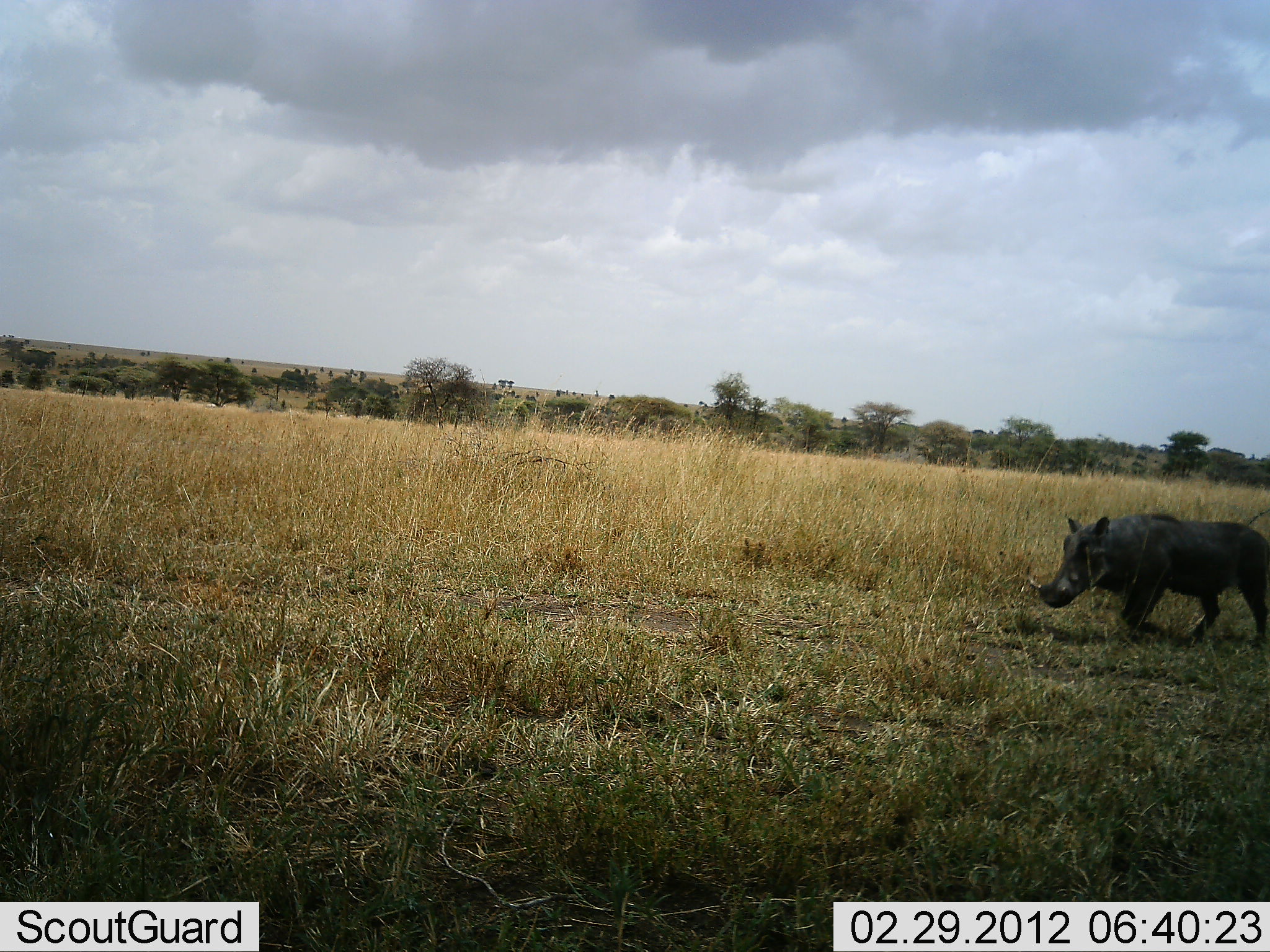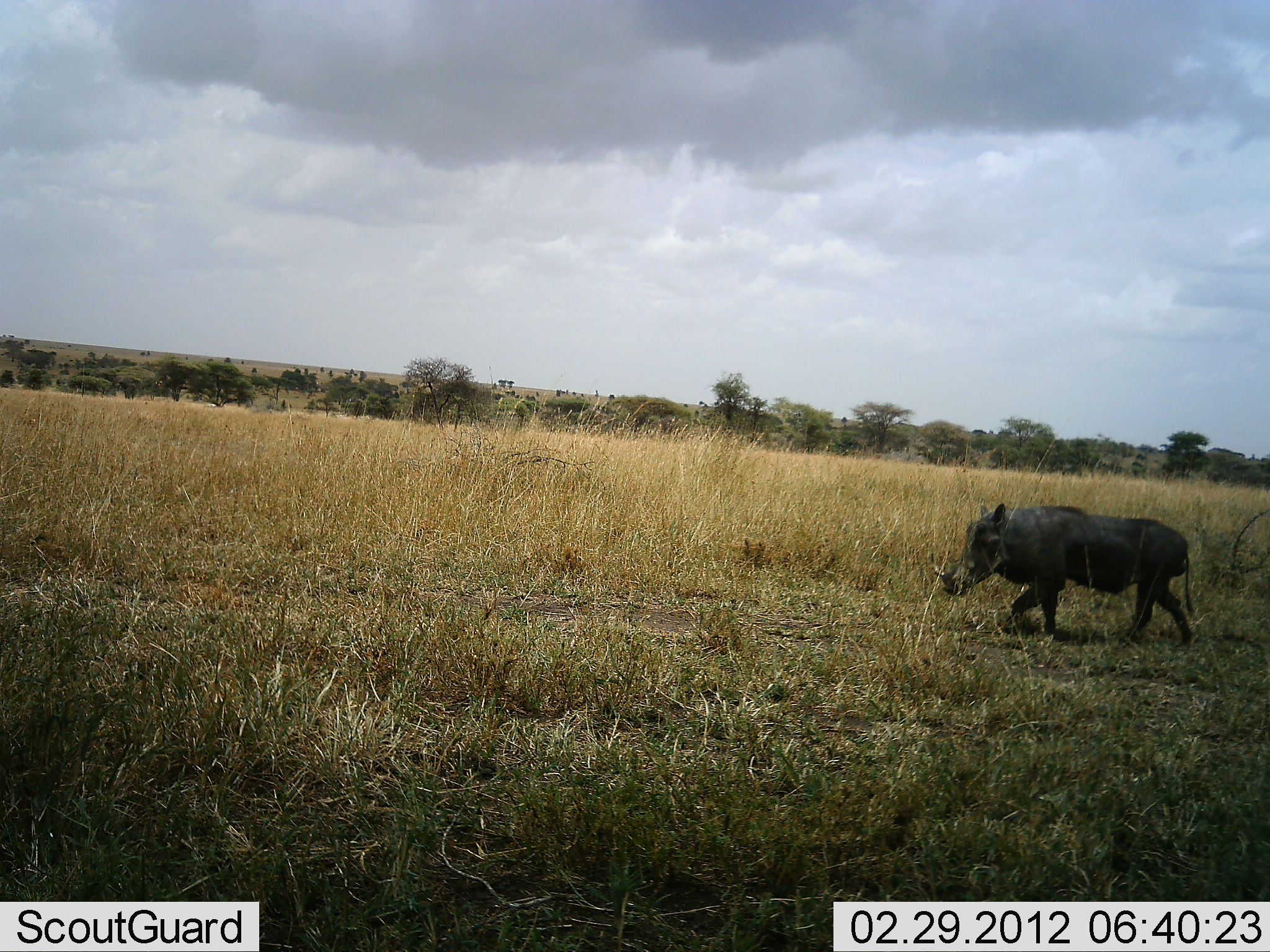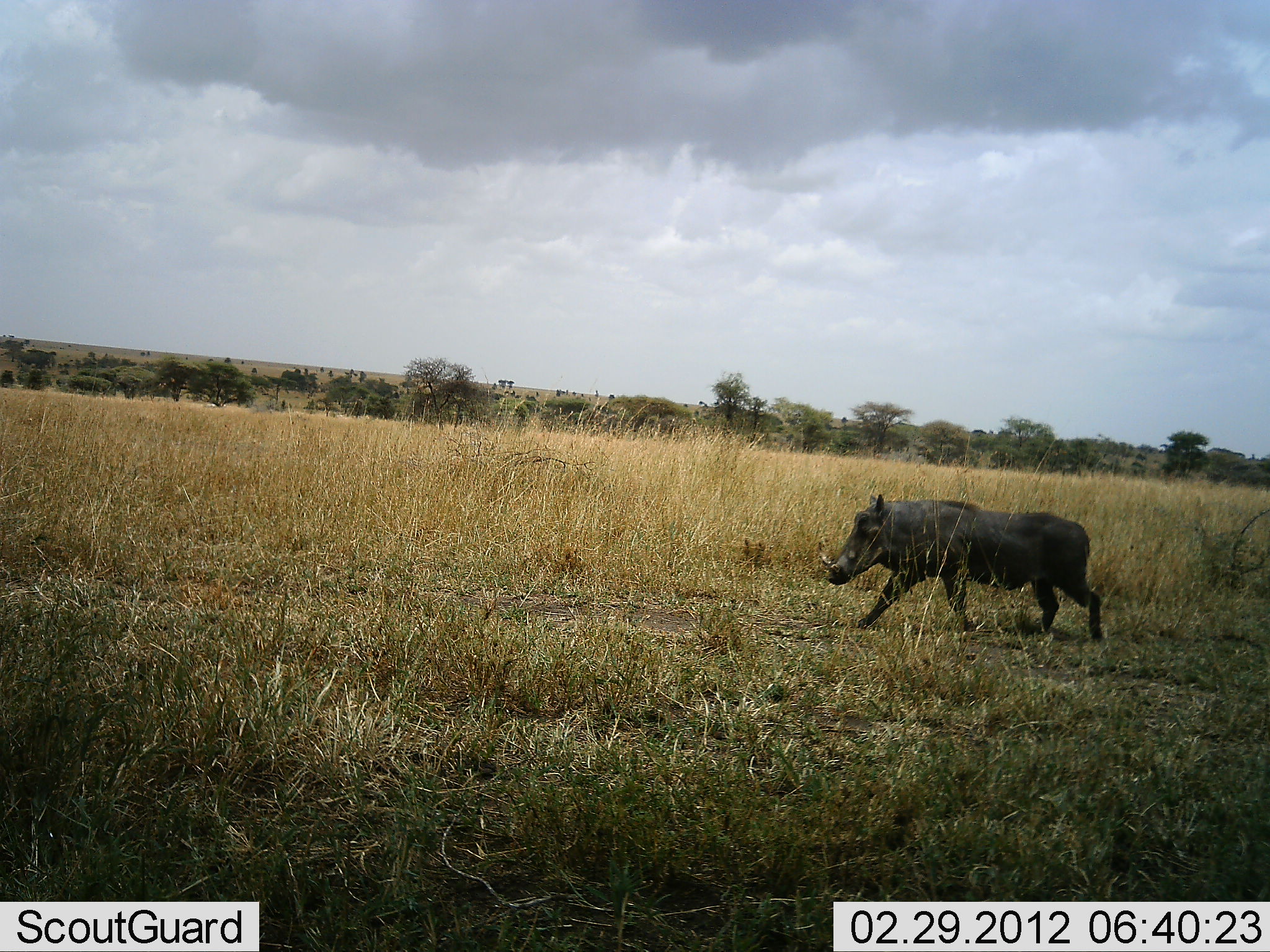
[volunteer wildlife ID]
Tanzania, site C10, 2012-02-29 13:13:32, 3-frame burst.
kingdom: Animalia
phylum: Chordata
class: Mammalia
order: Artiodactyla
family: Suidae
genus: Phacochoerus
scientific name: Phacochoerus africanus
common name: warthog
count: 1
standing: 0%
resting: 0%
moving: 100%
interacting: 0%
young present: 0%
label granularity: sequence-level